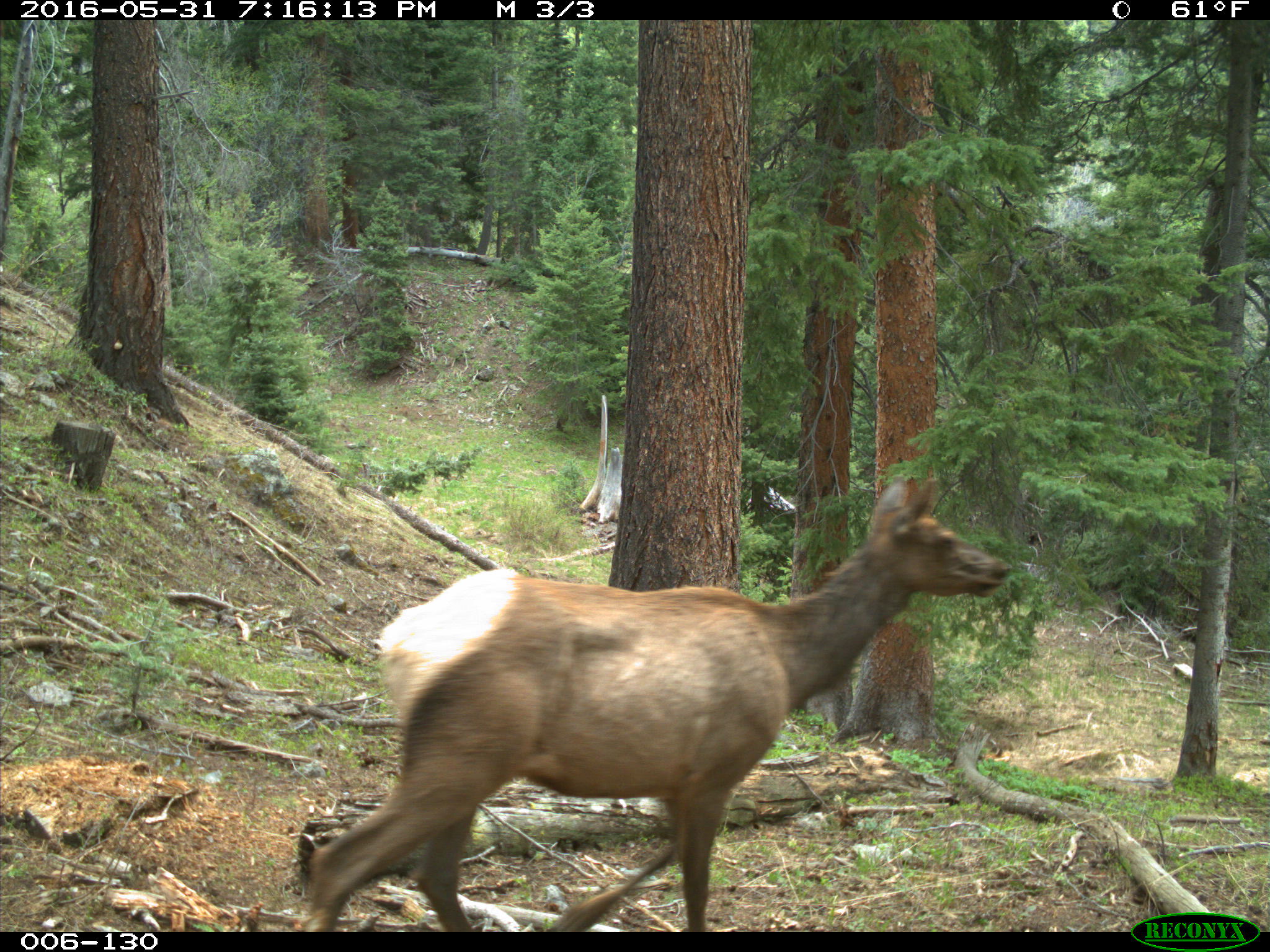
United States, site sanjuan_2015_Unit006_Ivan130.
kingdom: Animalia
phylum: Chordata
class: Mammalia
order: Artiodactyla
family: Cervidae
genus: Cervus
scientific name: Cervus elaphus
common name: red deer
Cervus elaphus (red deer).